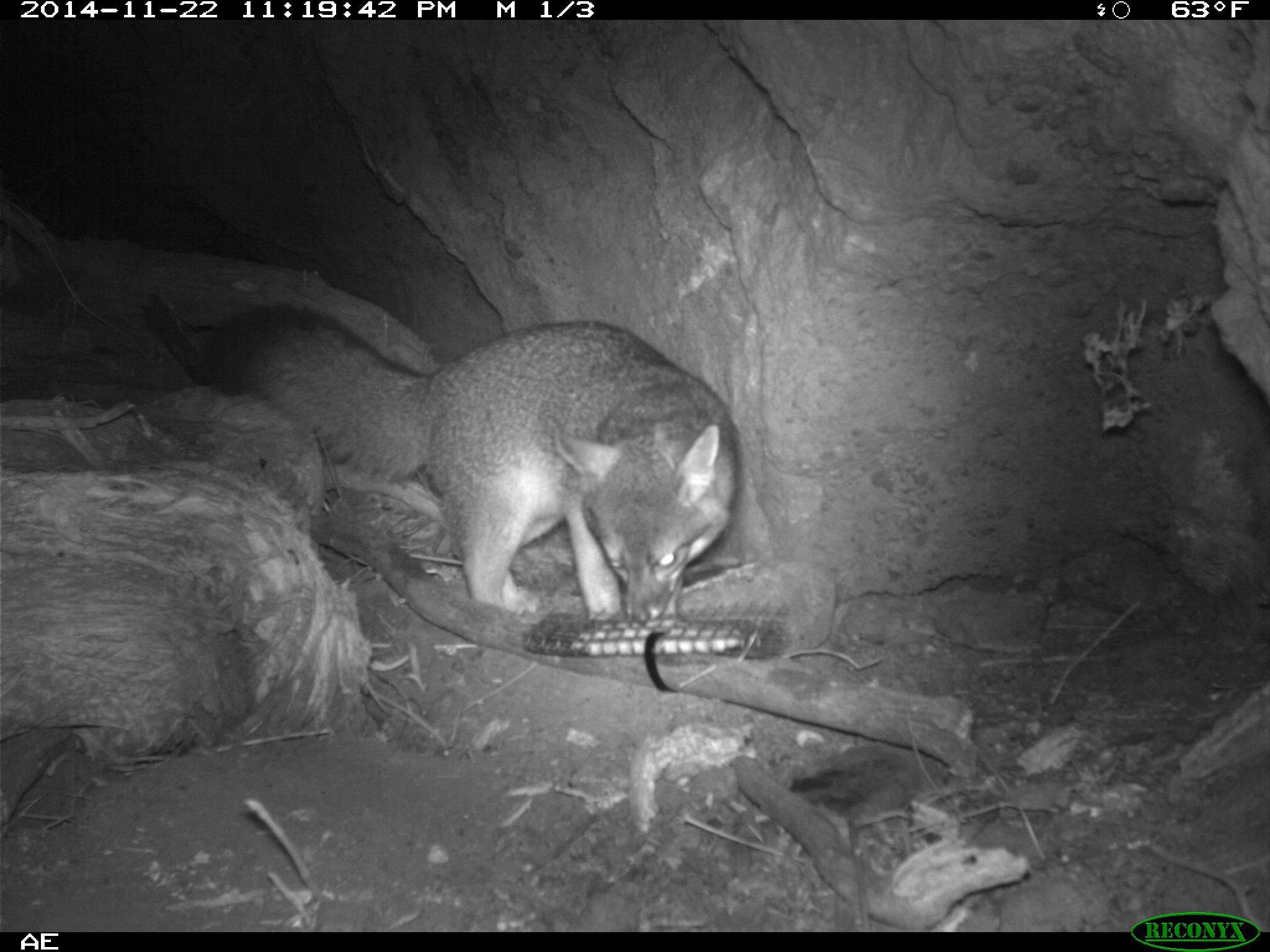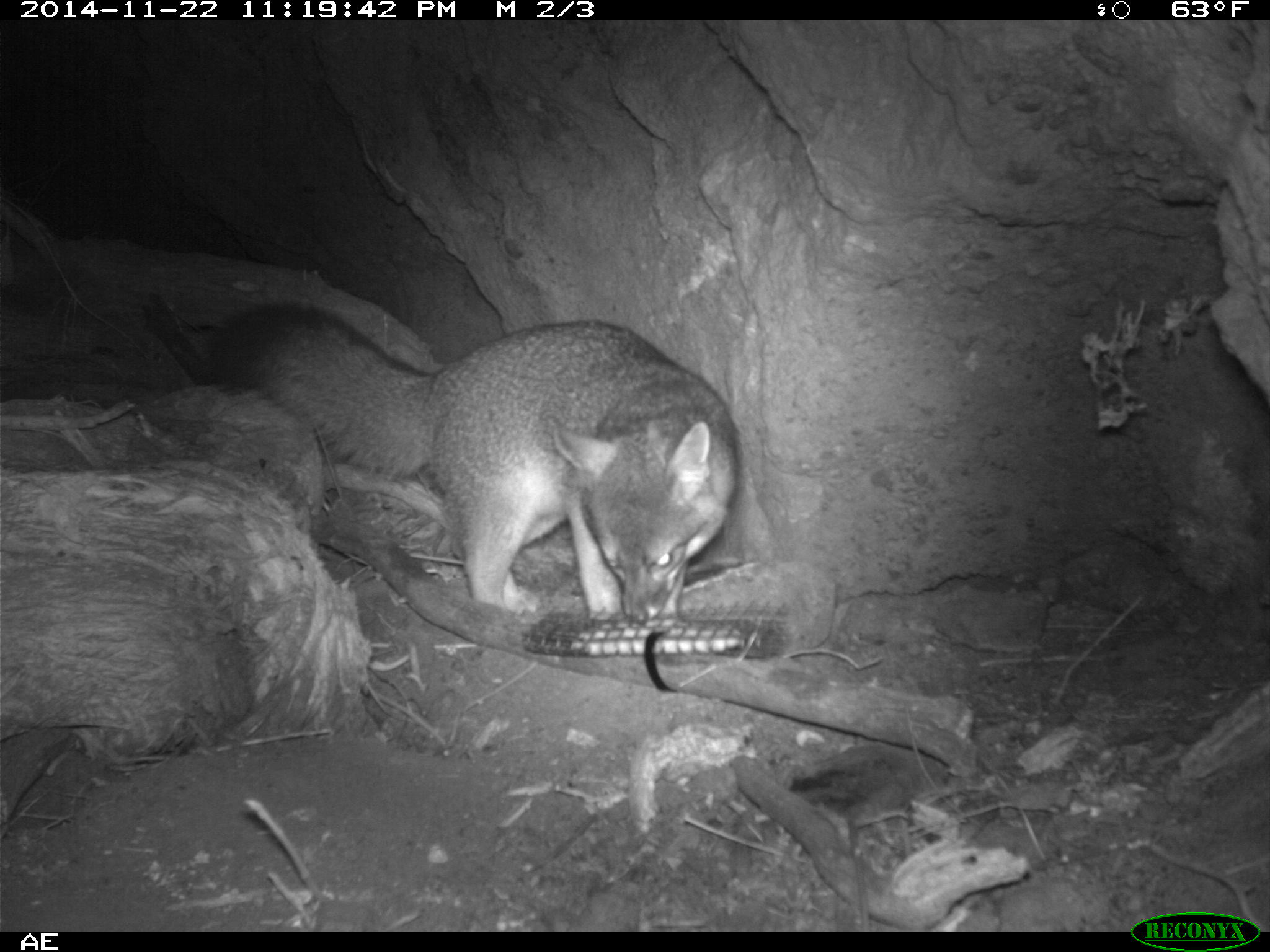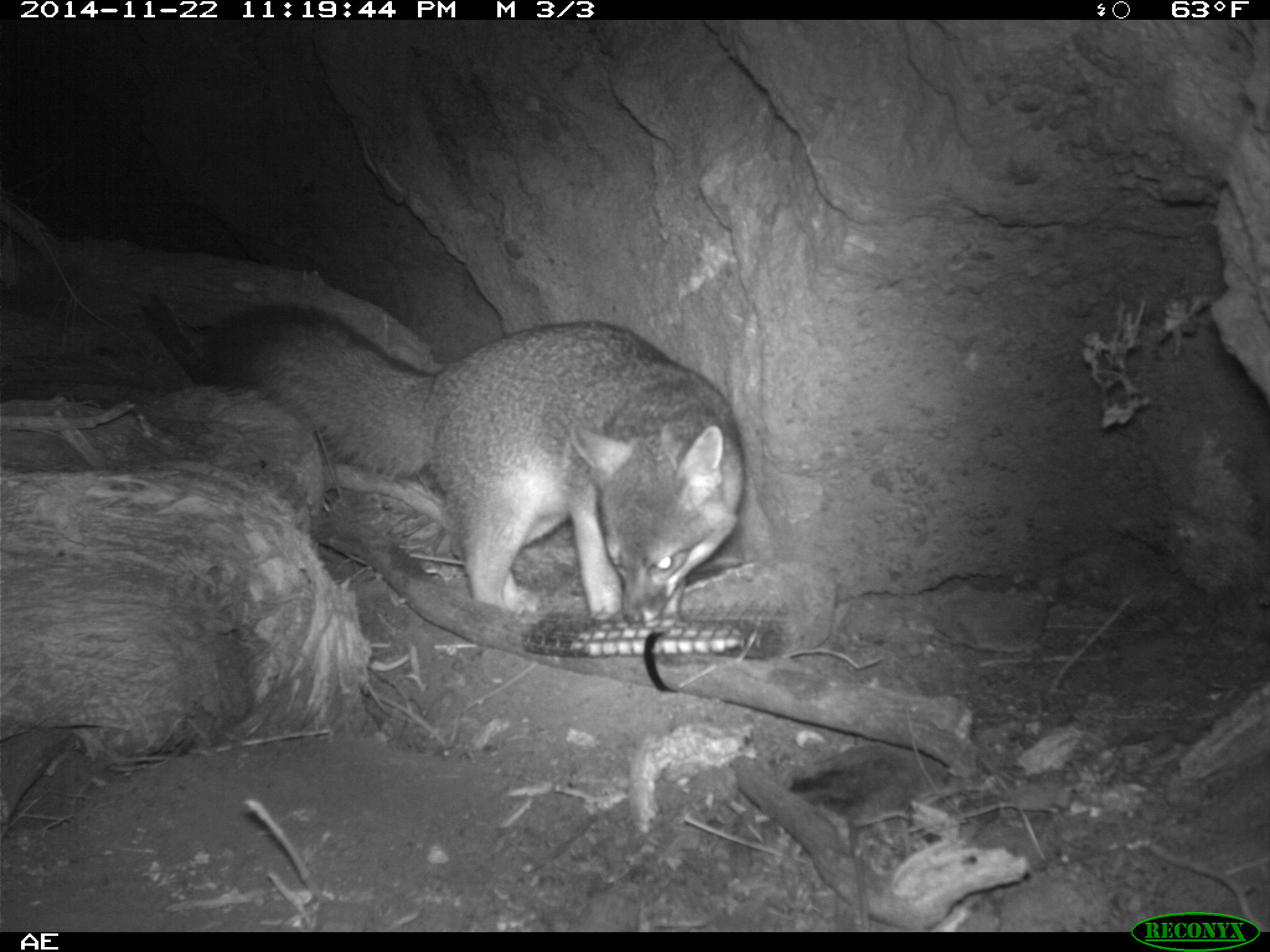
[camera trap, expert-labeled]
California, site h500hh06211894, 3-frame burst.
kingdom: Animalia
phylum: Chordata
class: Mammalia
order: Carnivora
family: Canidae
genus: Urocyon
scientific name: Urocyon littoralis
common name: island fox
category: fox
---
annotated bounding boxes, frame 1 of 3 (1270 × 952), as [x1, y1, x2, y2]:
fox: [211, 300, 741, 629]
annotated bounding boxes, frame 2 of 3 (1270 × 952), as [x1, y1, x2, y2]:
fox: [202, 302, 742, 625]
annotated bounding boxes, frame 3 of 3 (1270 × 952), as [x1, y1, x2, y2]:
fox: [207, 303, 745, 625]